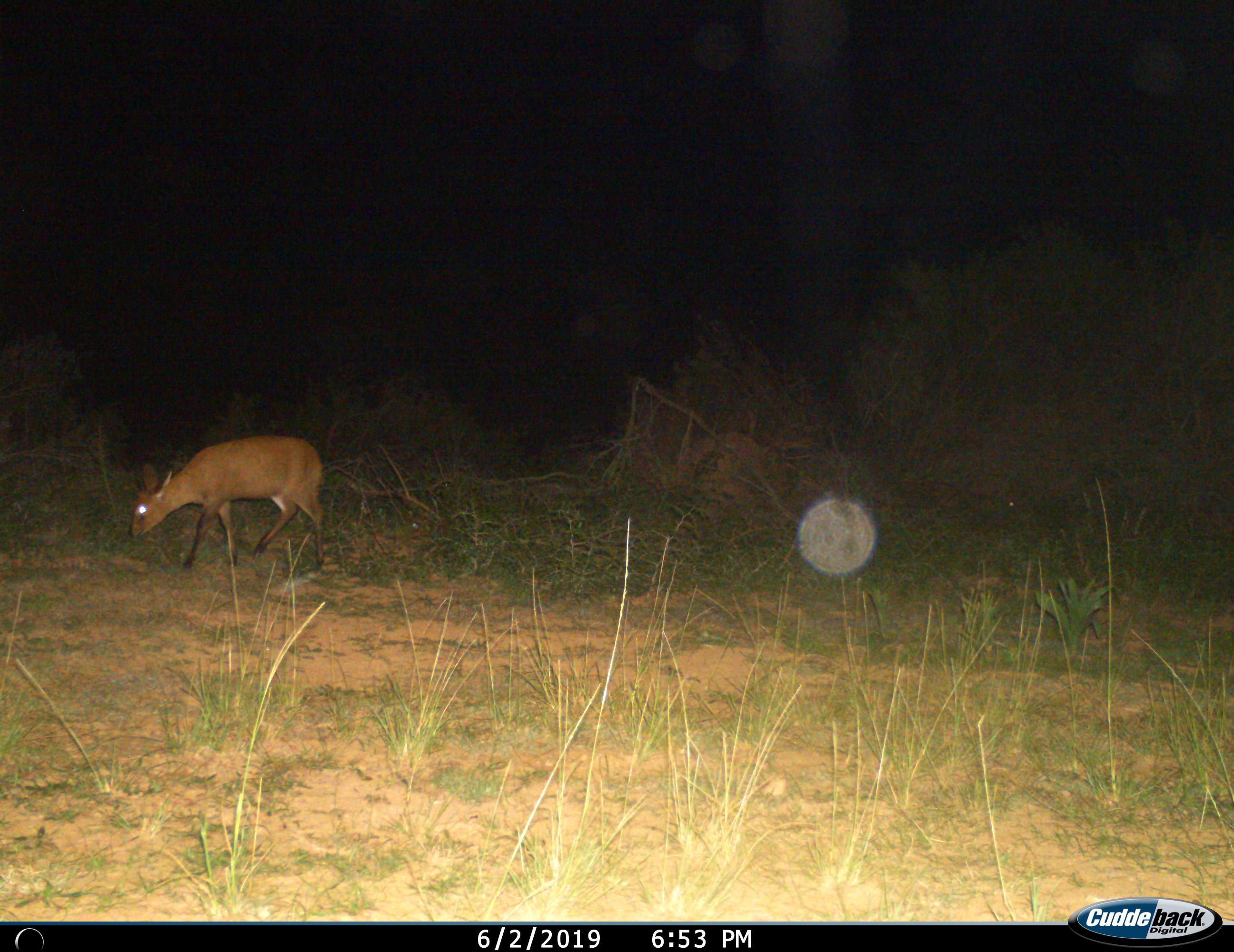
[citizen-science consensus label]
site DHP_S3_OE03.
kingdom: Animalia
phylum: Chordata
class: Mammalia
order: Artiodactyla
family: Bovidae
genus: Sylvicapra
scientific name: Sylvicapra grimmia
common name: common duiker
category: duikercommongrey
Duikercommongrey (common duiker) (Sylvicapra grimmia), count 1. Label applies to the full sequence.